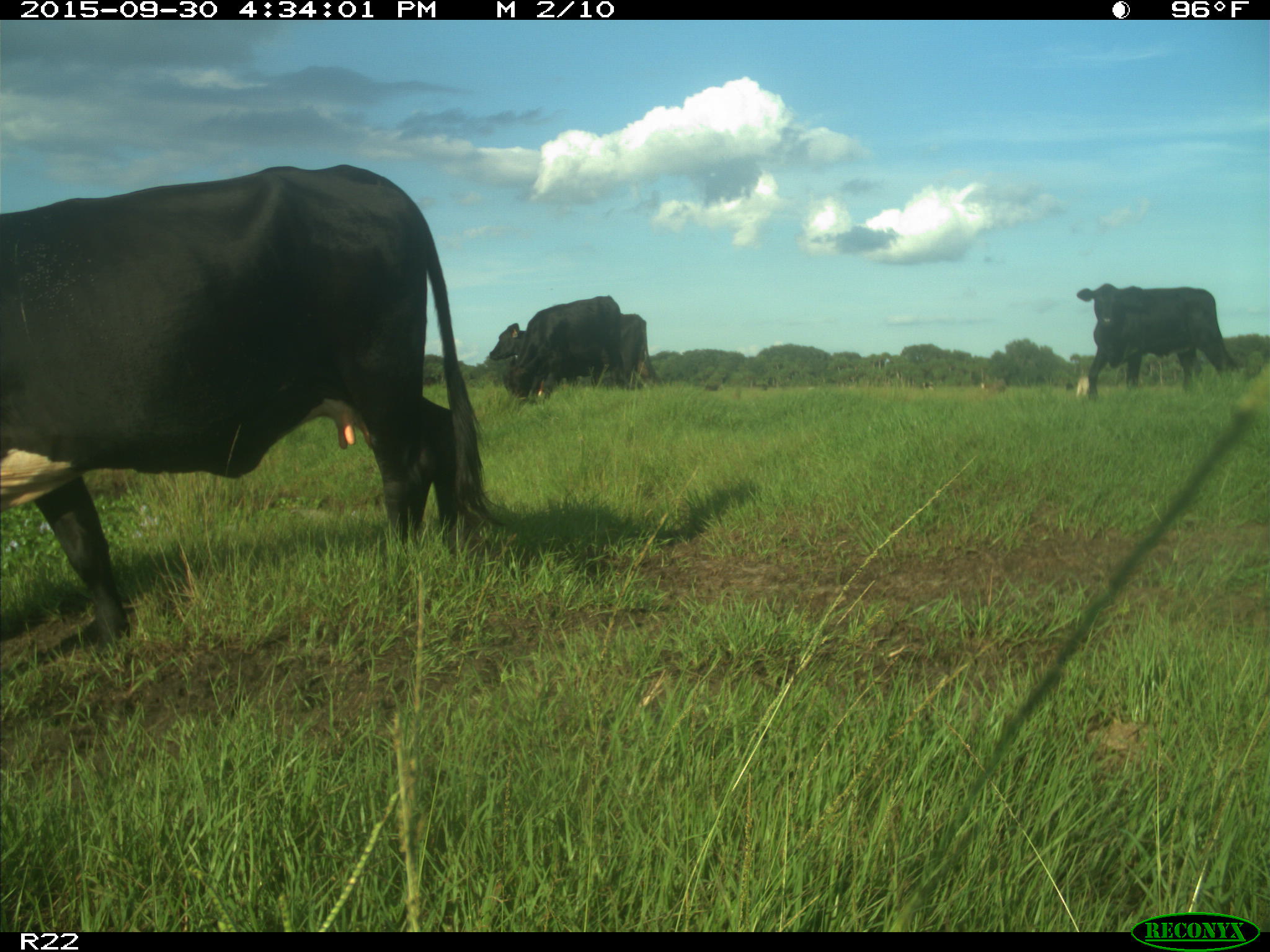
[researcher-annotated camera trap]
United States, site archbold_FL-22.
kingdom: Animalia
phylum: Chordata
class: Mammalia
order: Artiodactyla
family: Bovidae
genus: Bos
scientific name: Bos taurus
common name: domestic cow